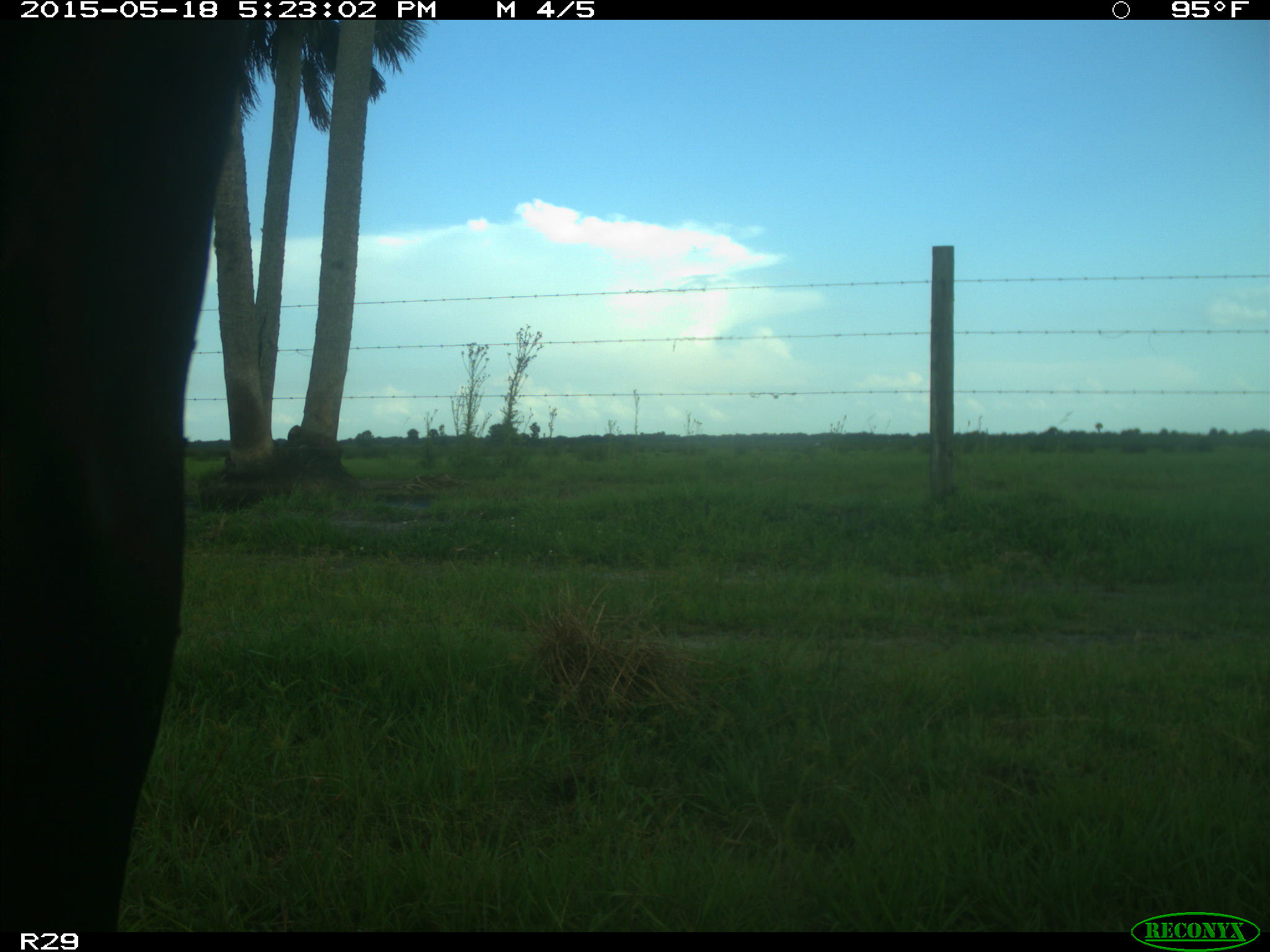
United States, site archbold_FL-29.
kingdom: Animalia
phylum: Chordata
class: Mammalia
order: Artiodactyla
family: Bovidae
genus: Bos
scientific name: Bos taurus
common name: domestic cow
Bos taurus (domestic cow).